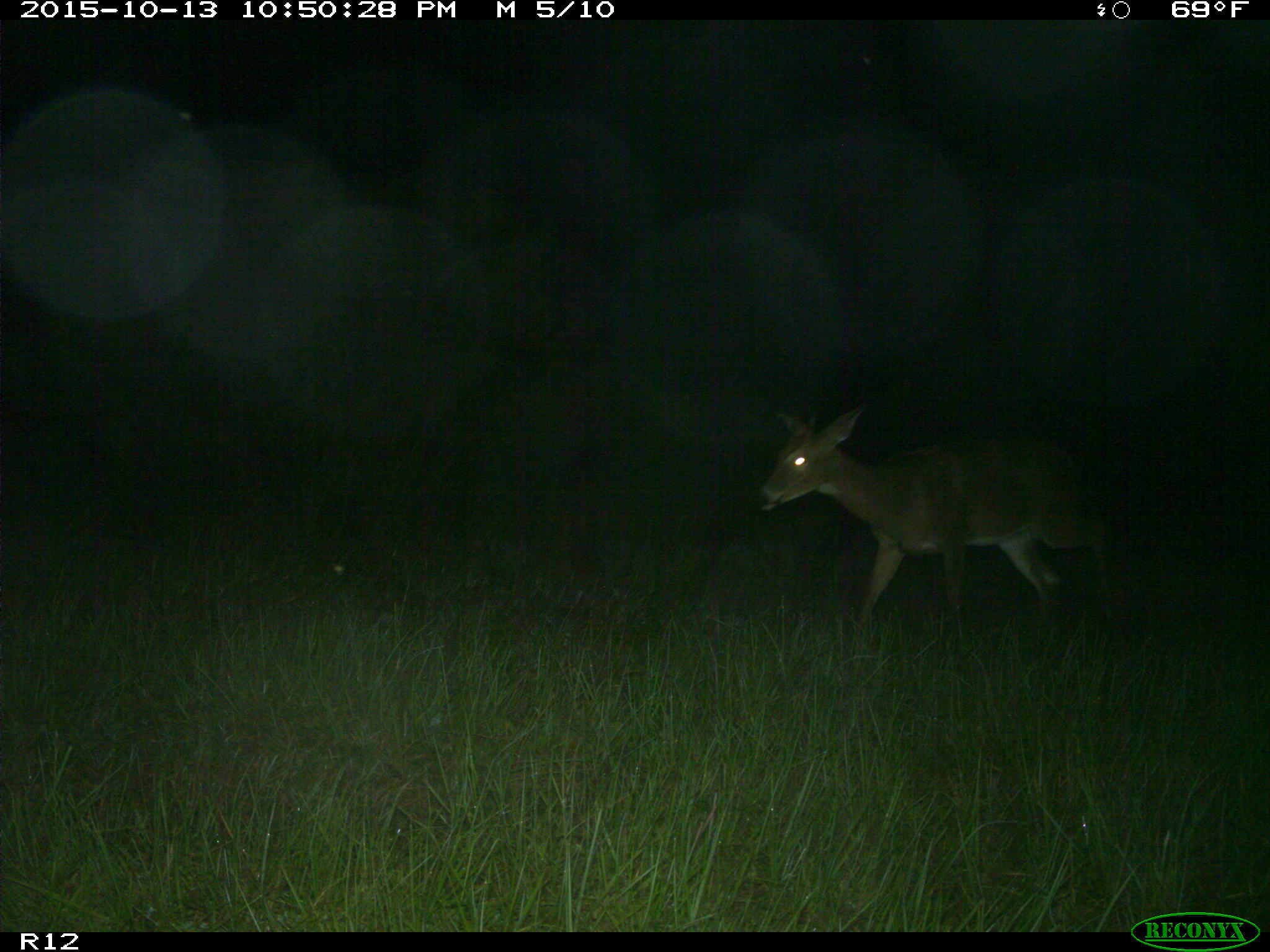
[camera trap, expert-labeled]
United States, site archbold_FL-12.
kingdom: Animalia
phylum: Chordata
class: Mammalia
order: Artiodactyla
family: Cervidae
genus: Odocoileus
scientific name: Odocoileus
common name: deer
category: unidentified deer